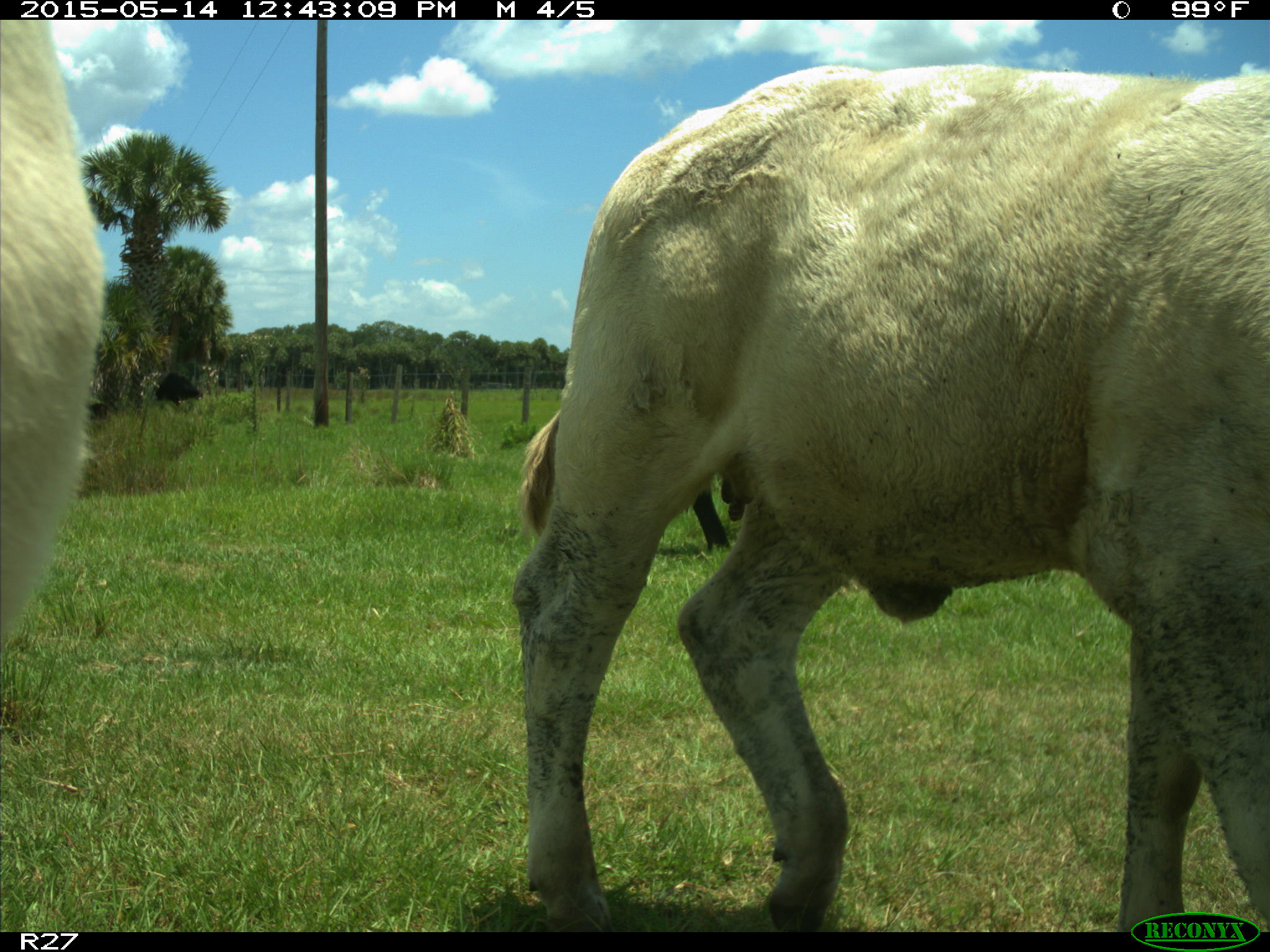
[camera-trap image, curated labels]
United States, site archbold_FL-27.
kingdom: Animalia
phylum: Chordata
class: Mammalia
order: Artiodactyla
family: Bovidae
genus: Bos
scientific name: Bos taurus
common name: domestic cow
Bos taurus (domestic cow).